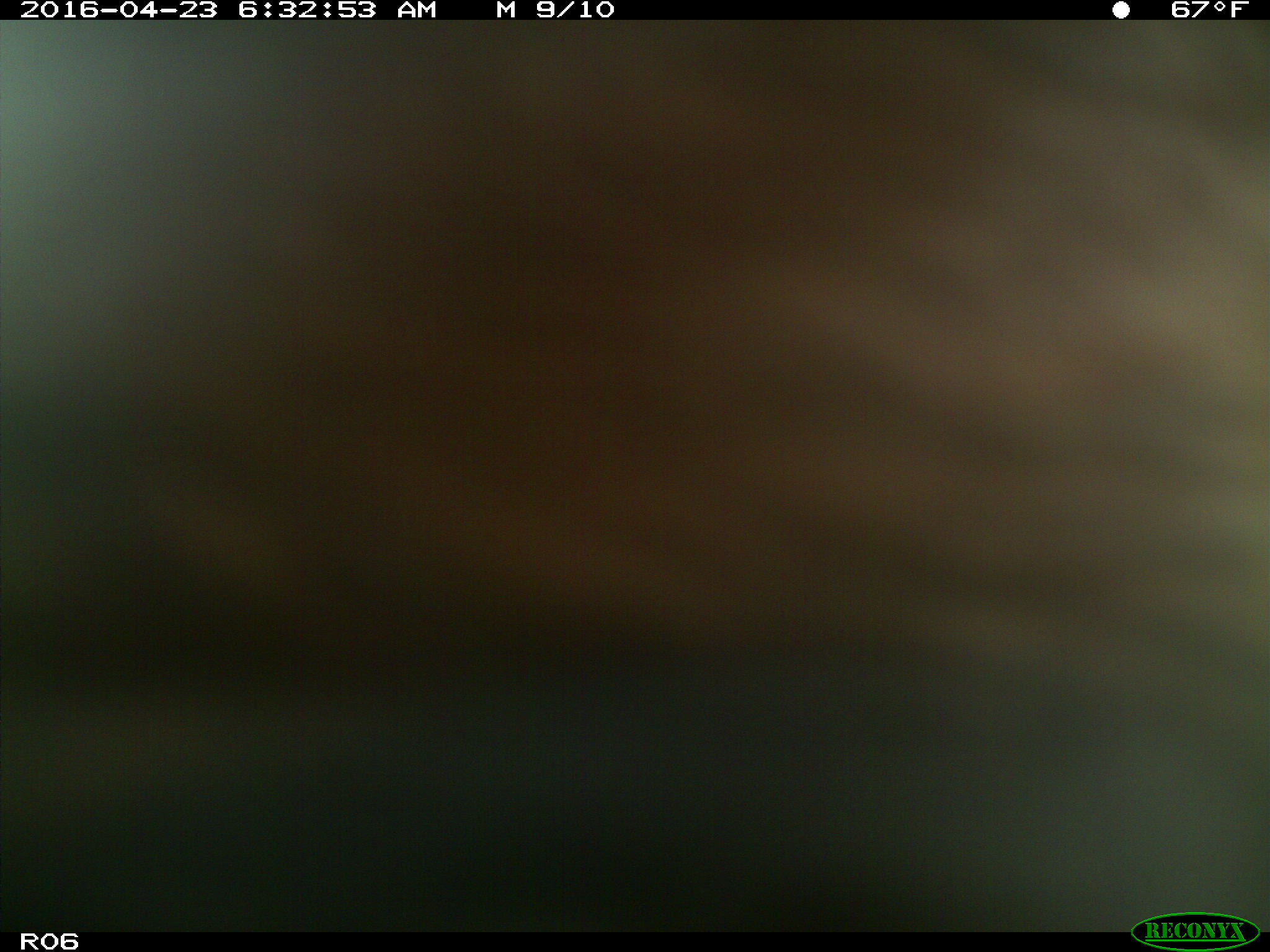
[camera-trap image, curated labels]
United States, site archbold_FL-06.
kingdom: Animalia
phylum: Chordata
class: Mammalia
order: Artiodactyla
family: Bovidae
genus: Bos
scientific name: Bos taurus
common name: domestic cow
Bos taurus (domestic cow).